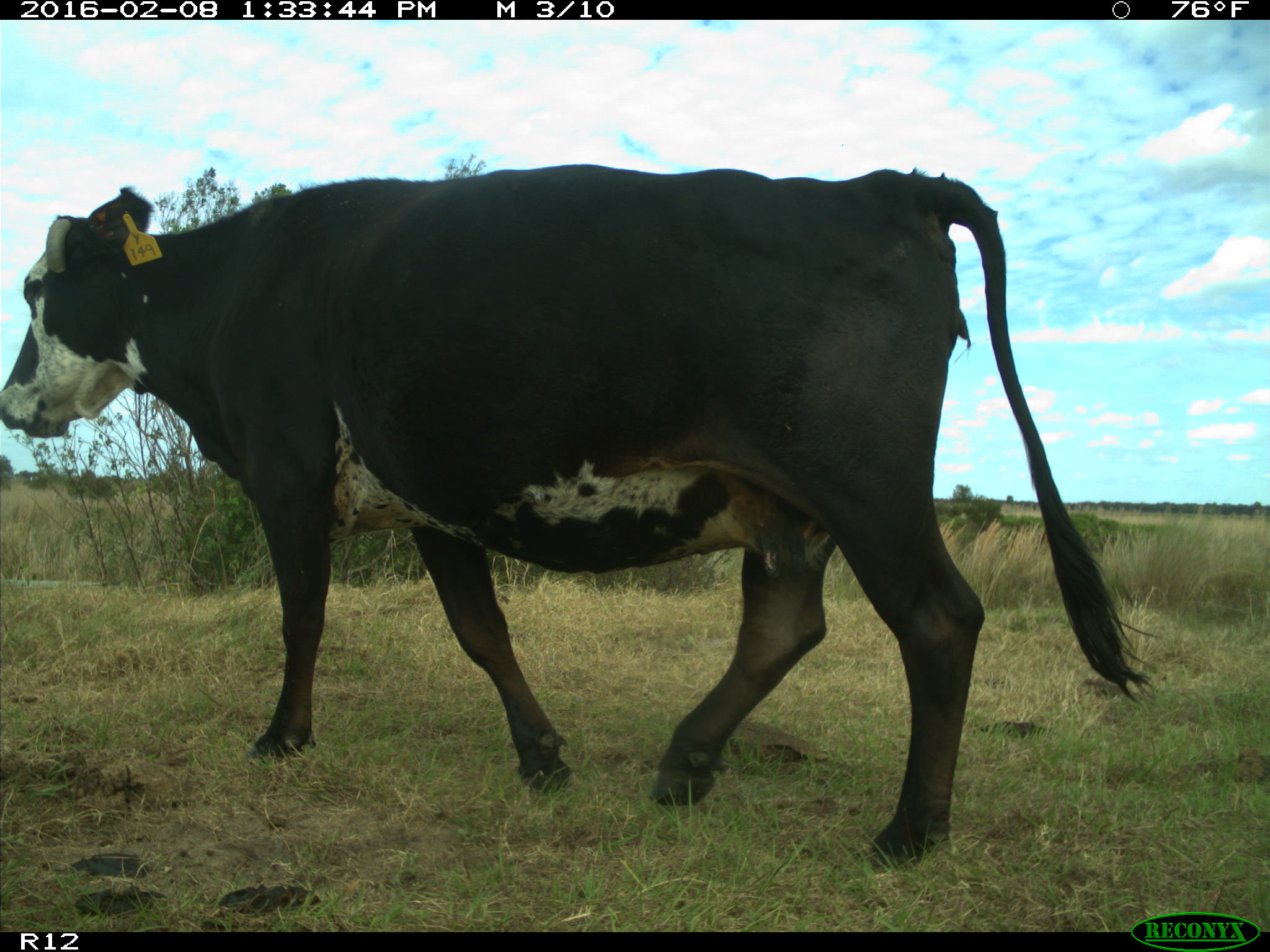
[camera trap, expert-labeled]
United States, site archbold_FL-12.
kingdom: Animalia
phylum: Chordata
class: Mammalia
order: Artiodactyla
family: Bovidae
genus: Bos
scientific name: Bos taurus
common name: domestic cow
Bos taurus (domestic cow).